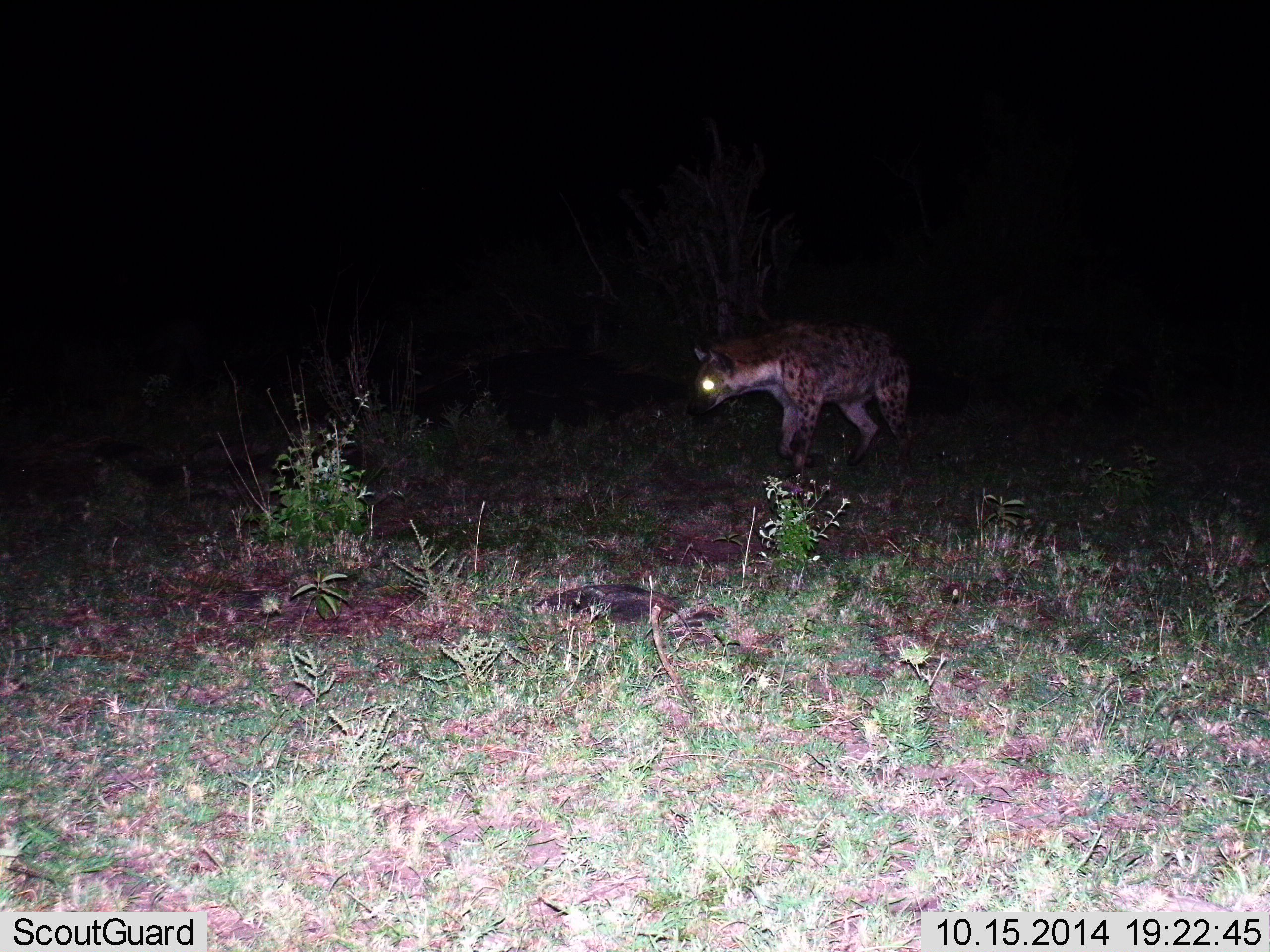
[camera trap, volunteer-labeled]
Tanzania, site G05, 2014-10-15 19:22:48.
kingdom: Animalia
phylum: Chordata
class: Mammalia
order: Carnivora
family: Hyaenidae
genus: Crocuta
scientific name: Crocuta crocuta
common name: spotted hyena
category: hyenaspotted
Hyenaspotted (spotted hyena) (Crocuta crocuta), count 1. Behavior (volunteer vote fractions): standing 40%, resting 0%, moving 50%, interacting 0%. Young present (vote fraction): 0%. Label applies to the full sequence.